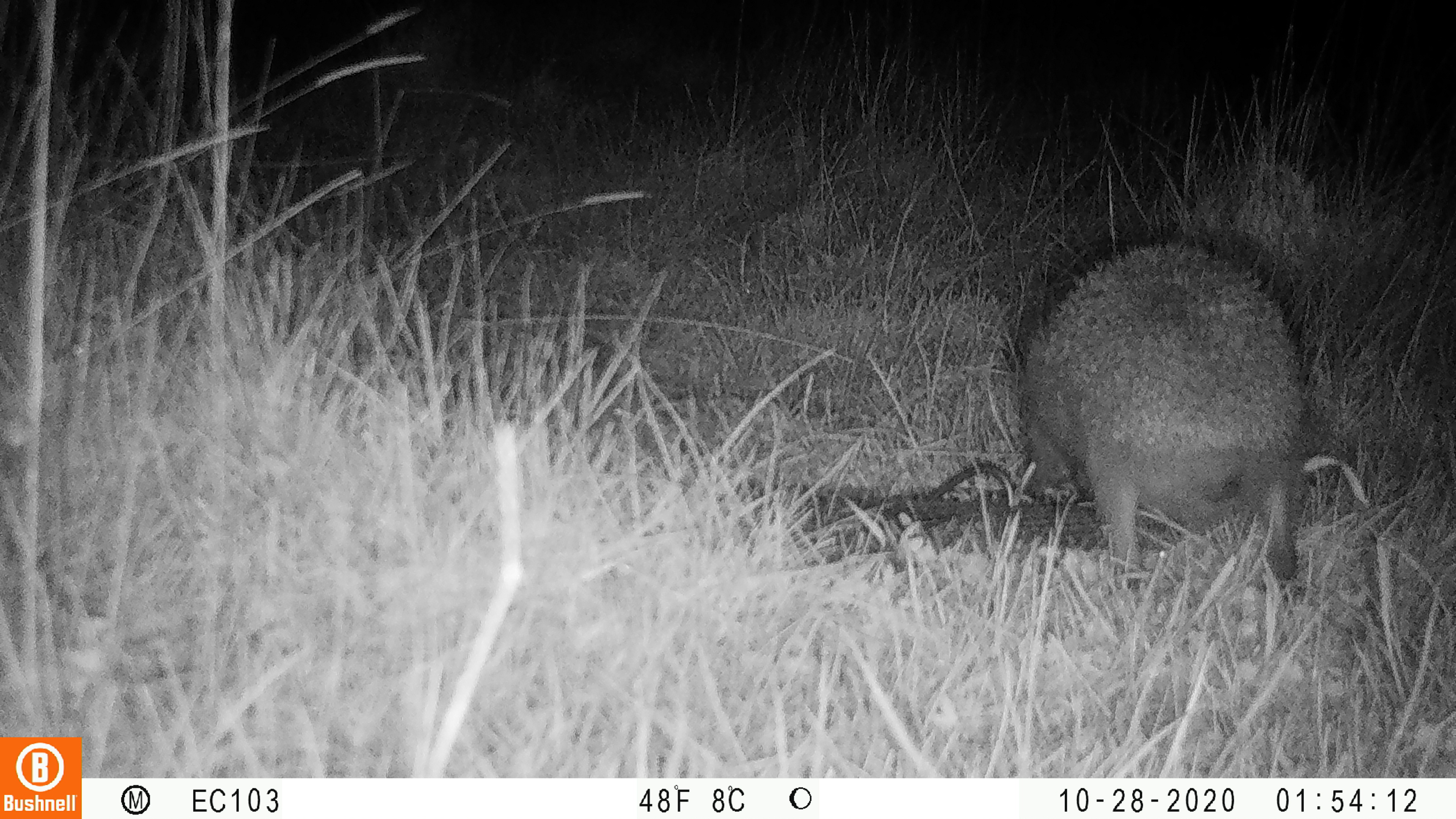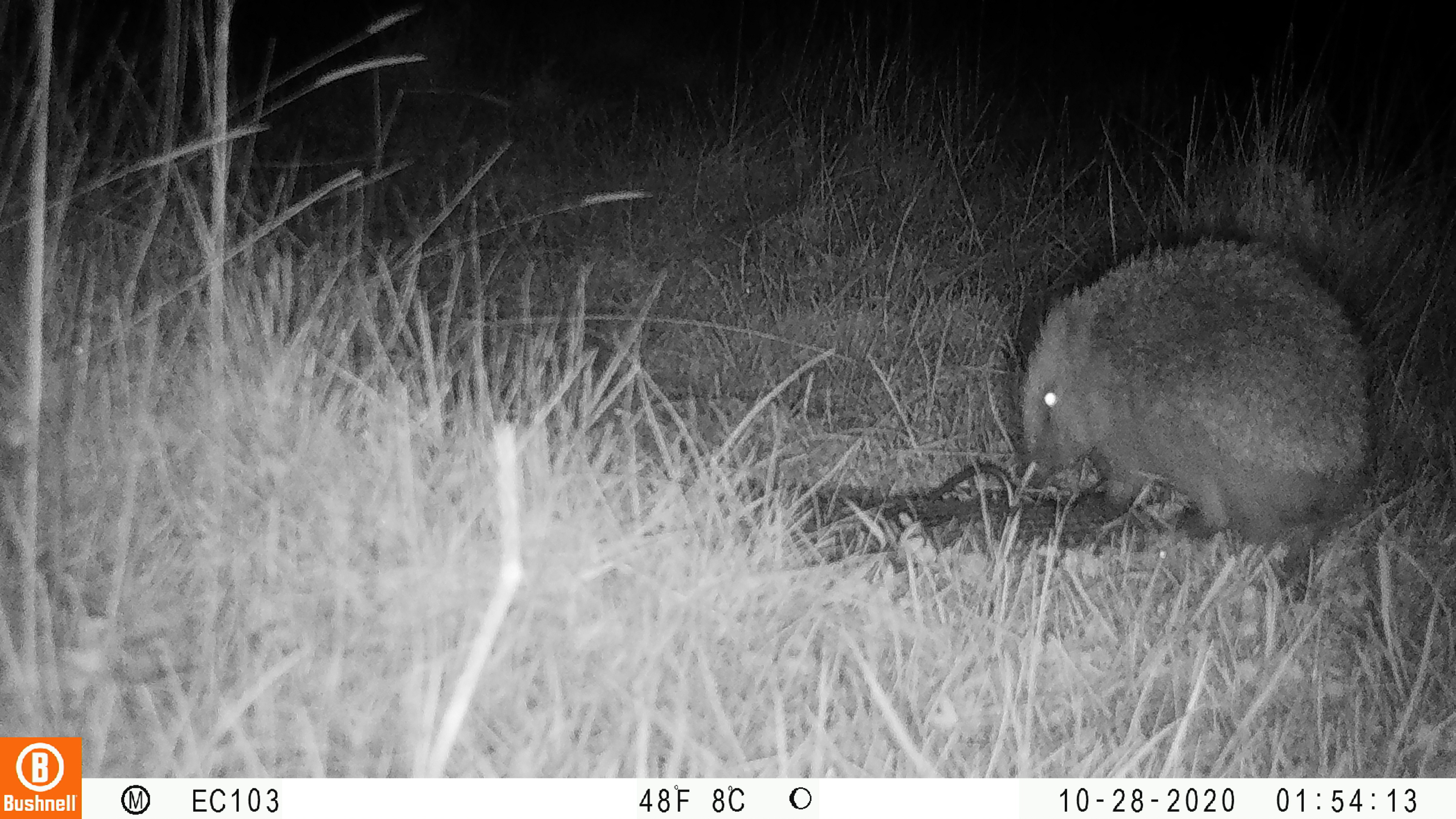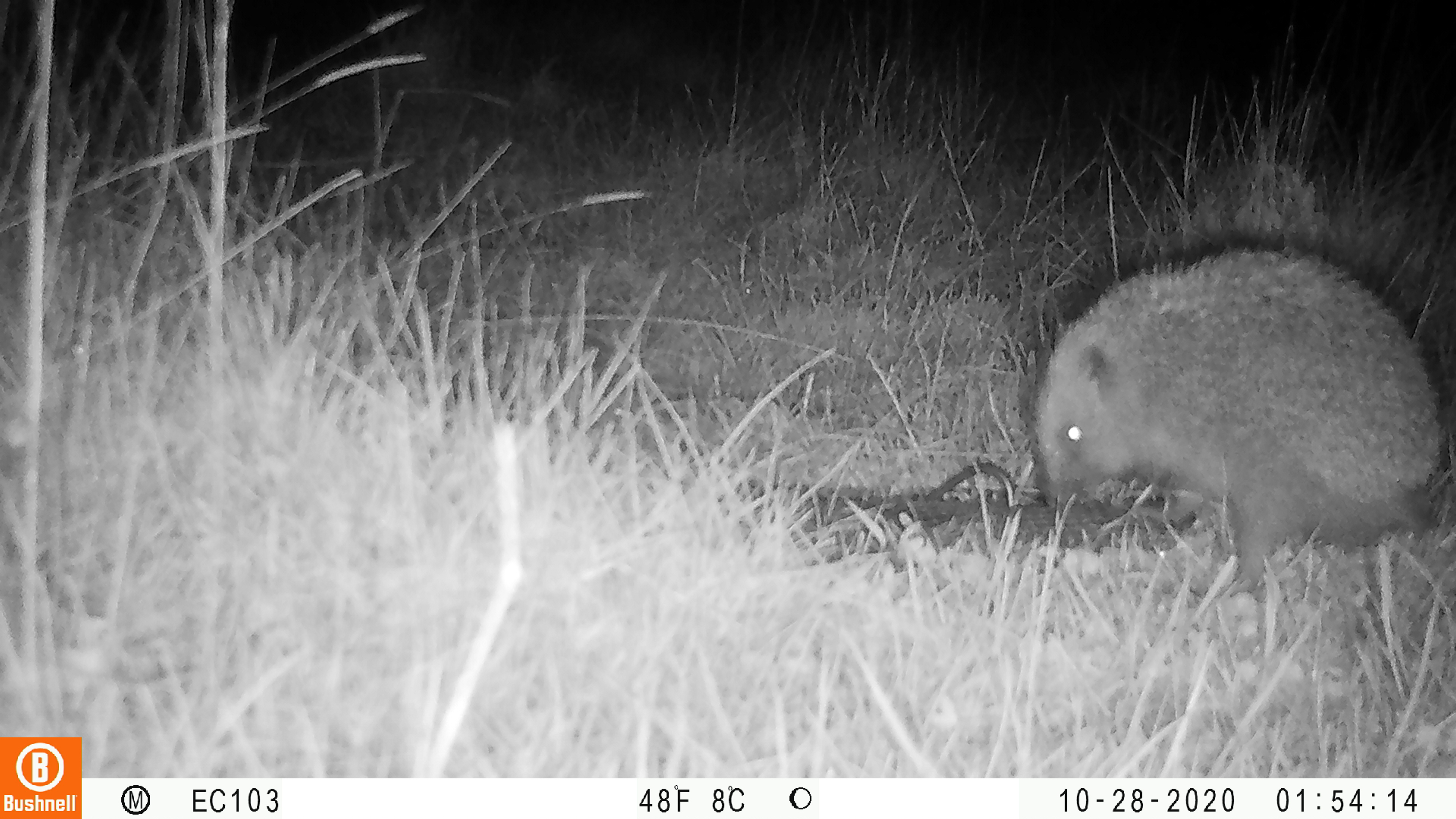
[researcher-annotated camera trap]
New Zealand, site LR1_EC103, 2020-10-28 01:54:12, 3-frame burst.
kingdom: Animalia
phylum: Chordata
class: Mammalia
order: Eulipotyphla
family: Erinaceidae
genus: Erinaceus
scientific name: Erinaceus europaeus europaeus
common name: european hedgehog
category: hedgehog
Hedgehog (european hedgehog) (Erinaceus europaeus europaeus).